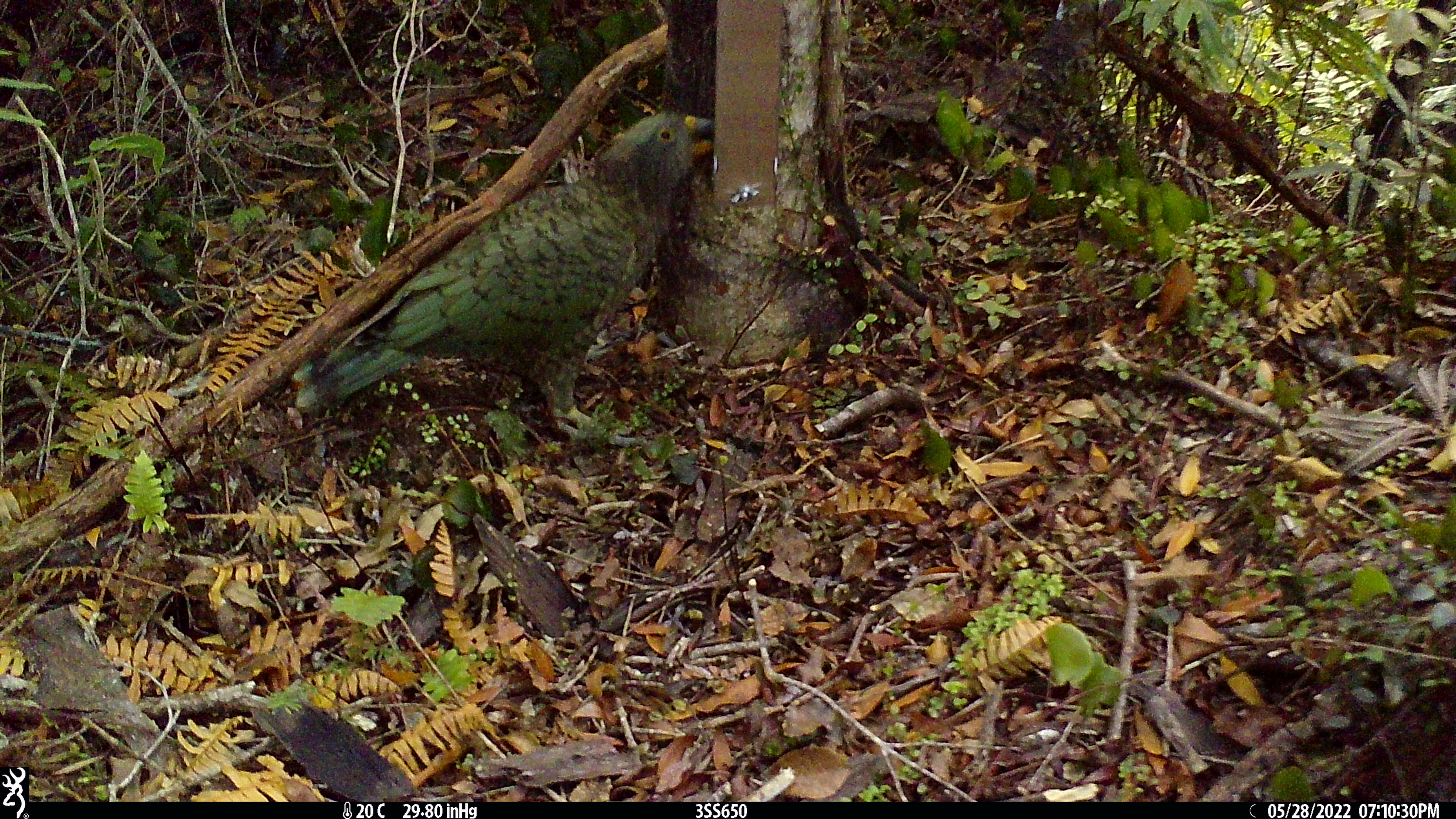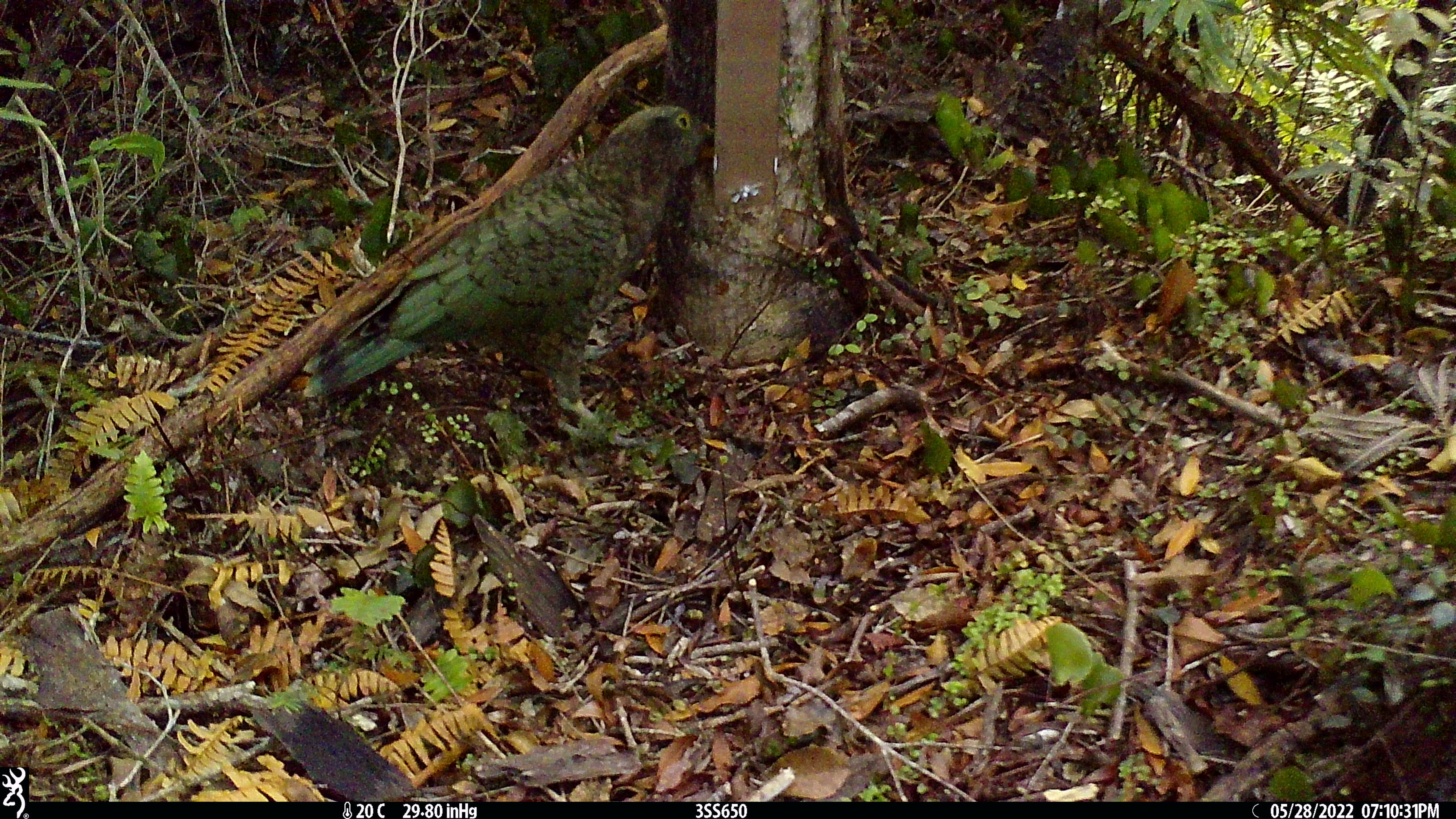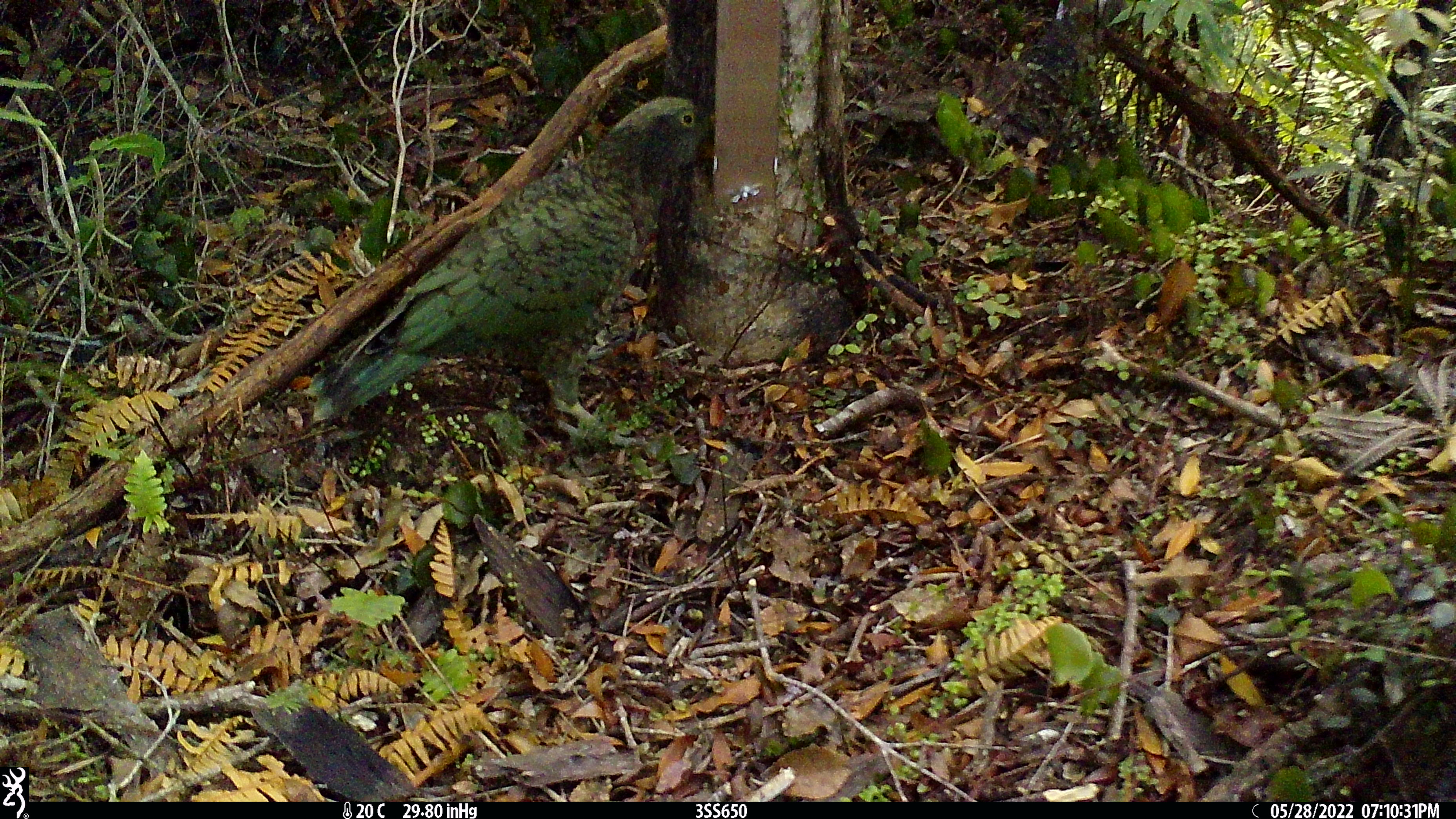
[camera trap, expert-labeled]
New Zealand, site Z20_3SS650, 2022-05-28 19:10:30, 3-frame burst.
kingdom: Animalia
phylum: Chordata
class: Aves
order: Psittaciformes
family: Strigopidae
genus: Nestor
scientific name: Nestor notabilis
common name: kea